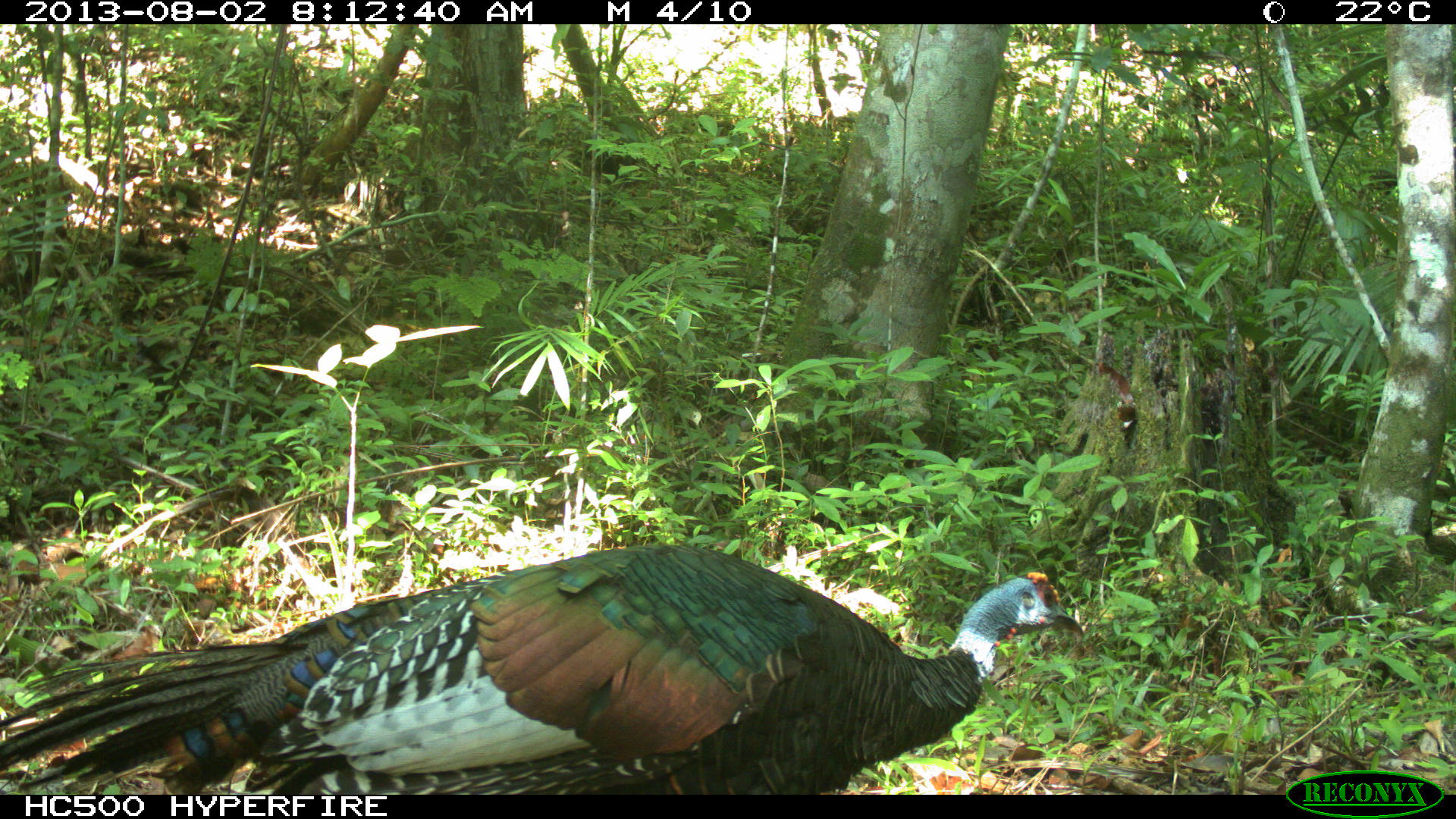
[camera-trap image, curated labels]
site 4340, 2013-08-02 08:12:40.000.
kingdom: Animalia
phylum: Chordata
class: Aves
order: Galliformes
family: Phasianidae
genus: Meleagris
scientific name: Meleagris ocellata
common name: ocellated turkey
Meleagris ocellata (ocellated turkey), count 1, sex male.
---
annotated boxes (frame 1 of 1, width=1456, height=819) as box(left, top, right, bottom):
meleagris ocellata: box(1, 544, 1082, 792)